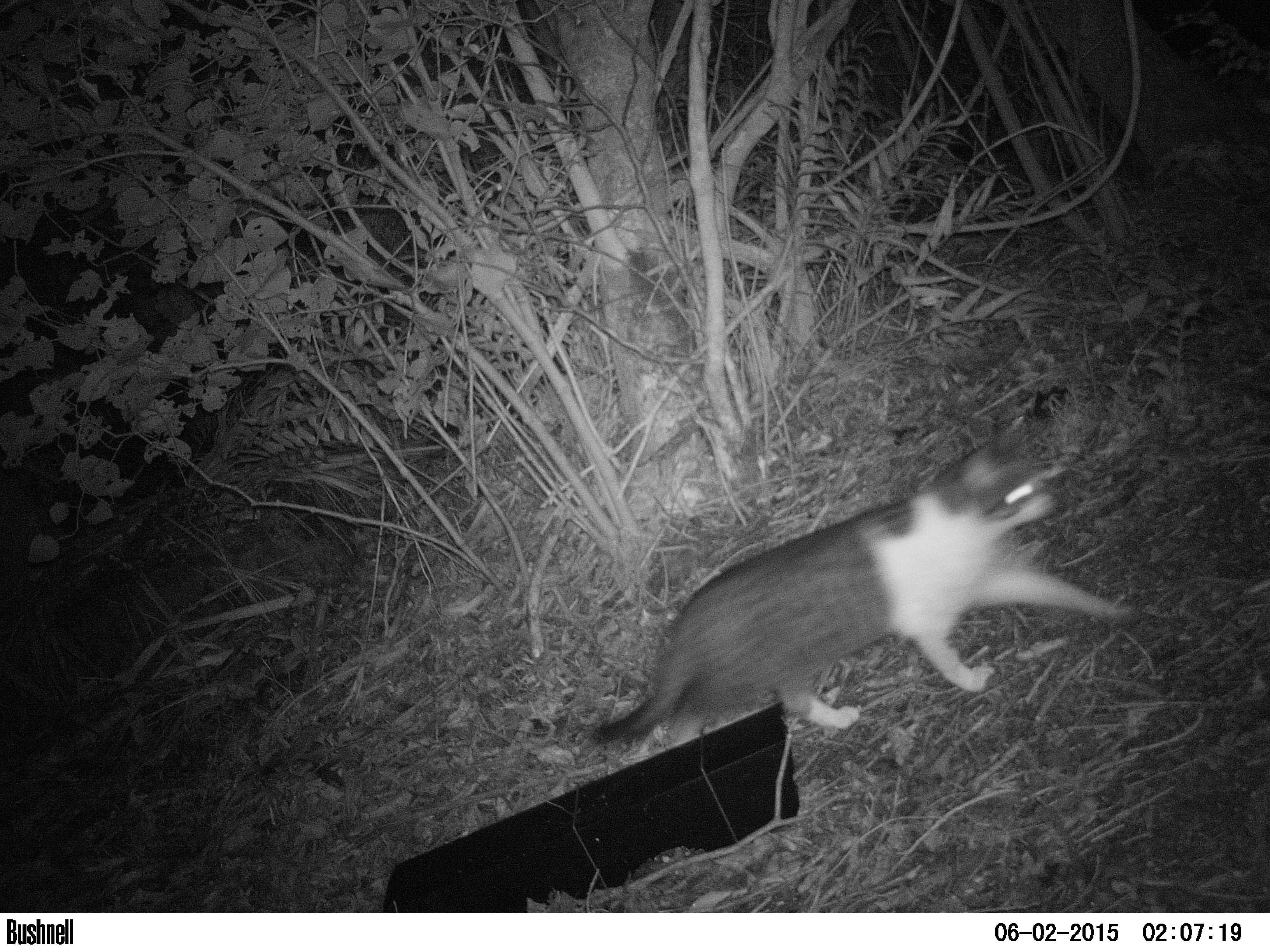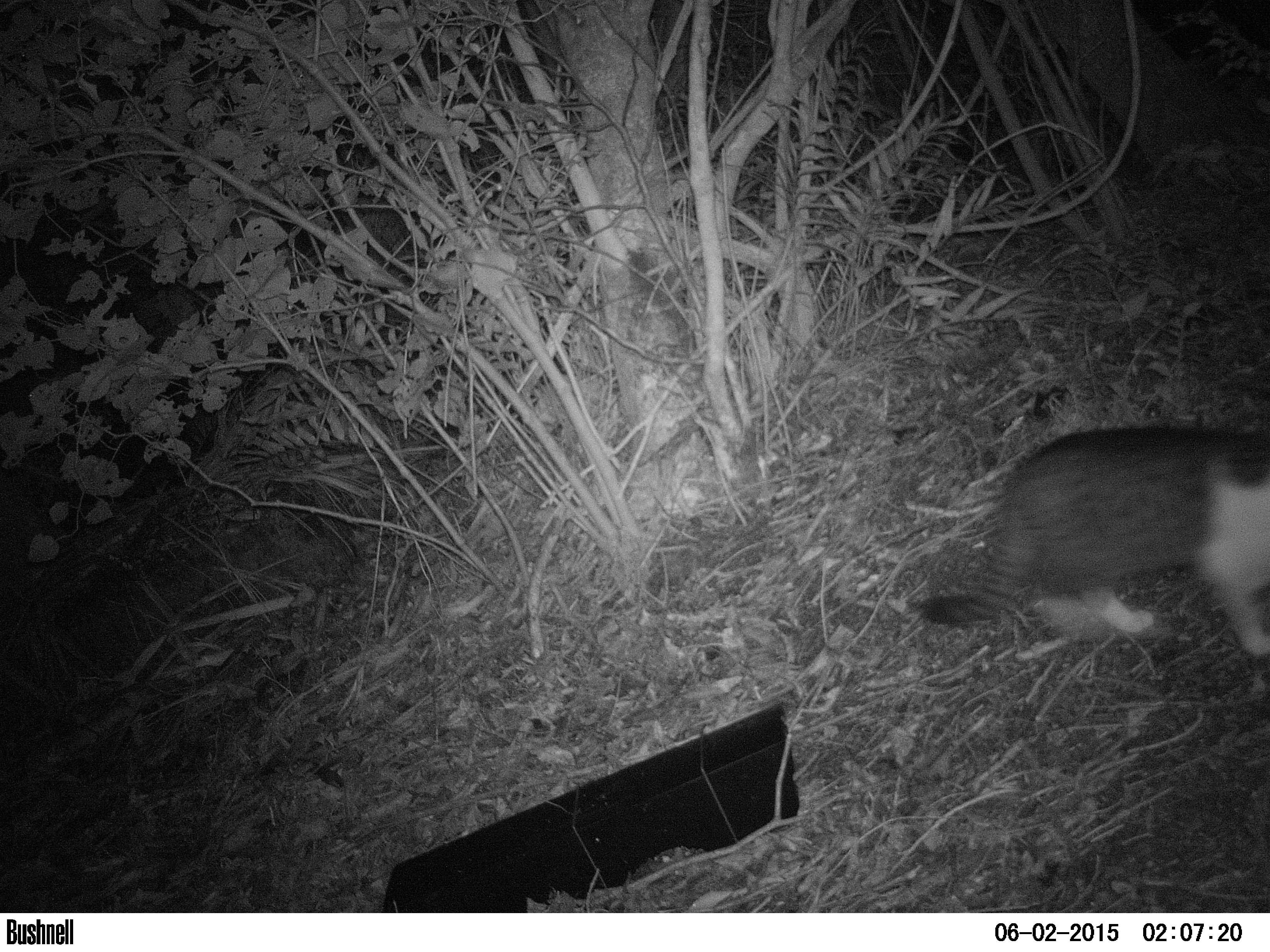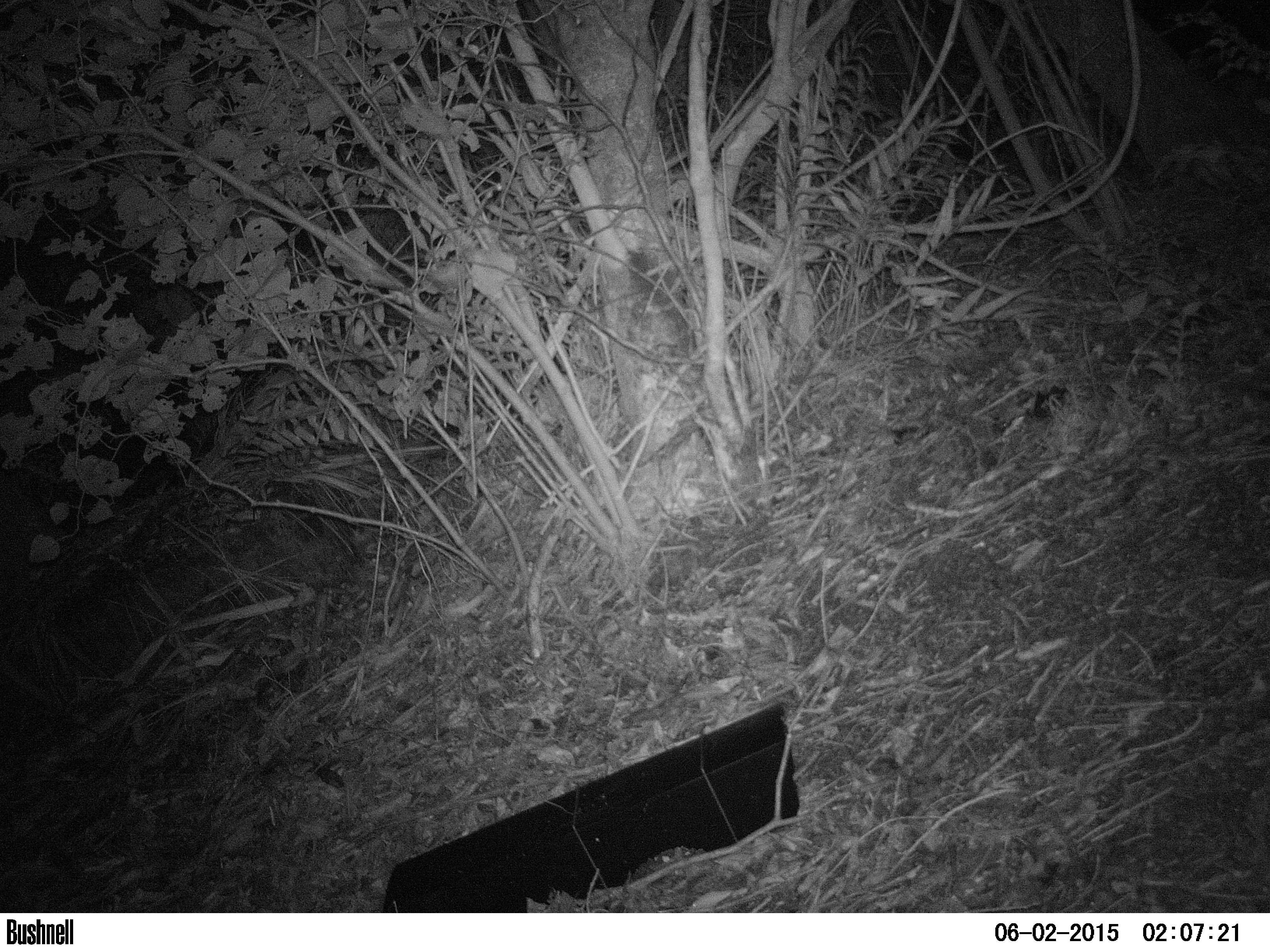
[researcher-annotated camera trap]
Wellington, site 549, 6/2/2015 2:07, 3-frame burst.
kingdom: Animalia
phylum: Chordata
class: Mammalia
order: Carnivora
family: Felidae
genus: Felis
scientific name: Felis catus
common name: cat